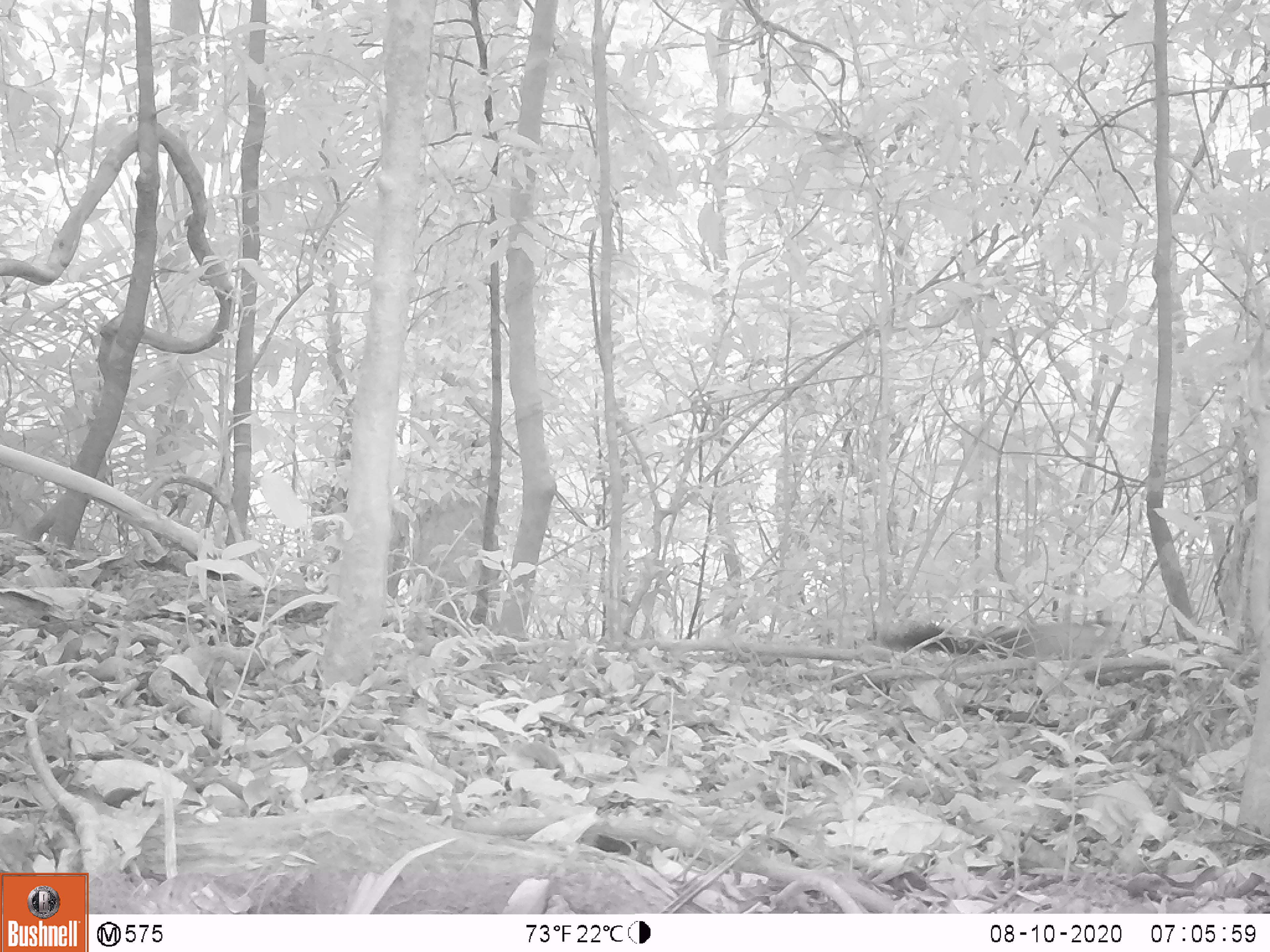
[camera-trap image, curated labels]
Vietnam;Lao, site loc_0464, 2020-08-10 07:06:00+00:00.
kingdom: Animalia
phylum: Chordata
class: Mammalia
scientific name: Mammalia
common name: mammal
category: unidentified small mammal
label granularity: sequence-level